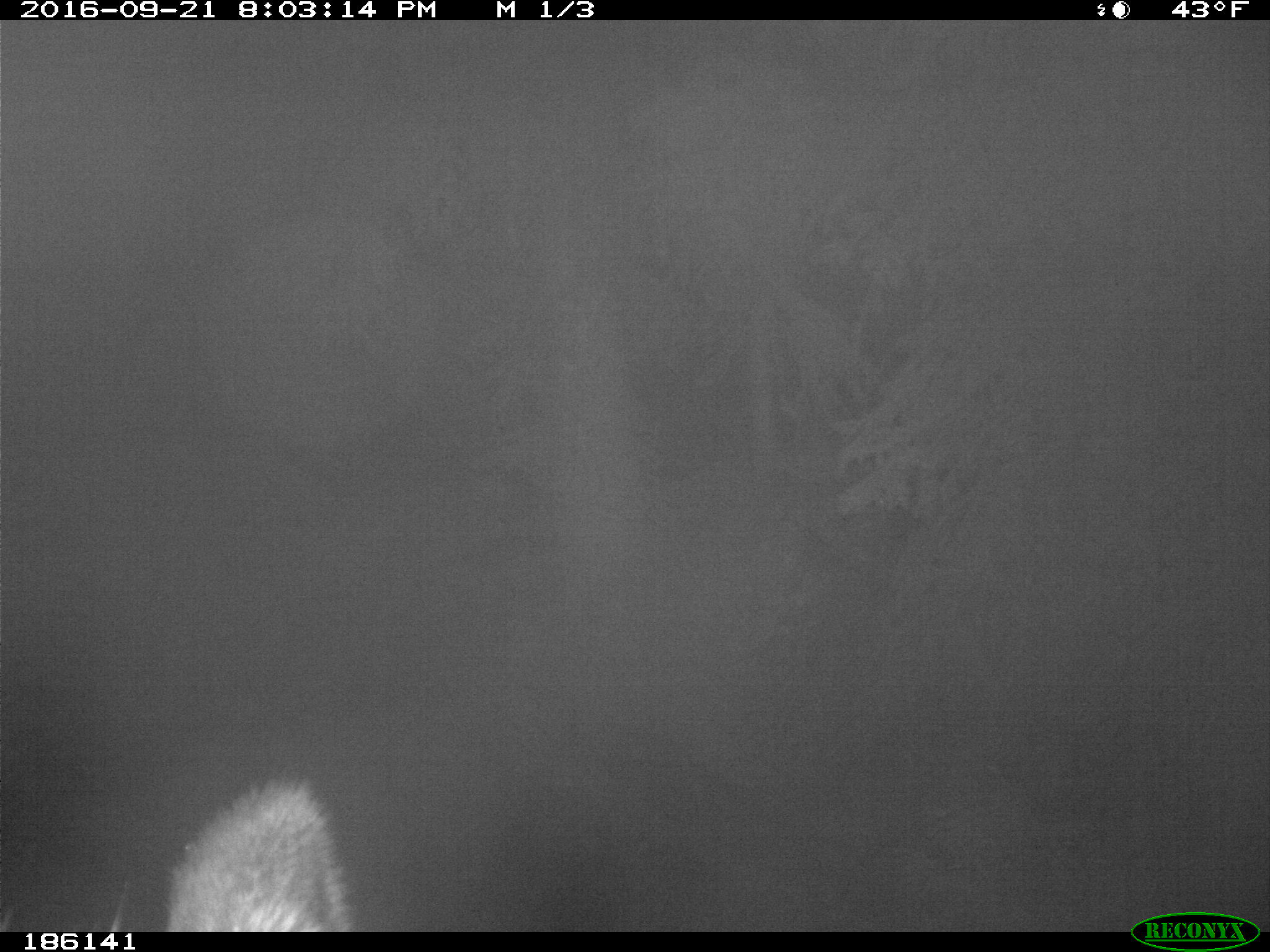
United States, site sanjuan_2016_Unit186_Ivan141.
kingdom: Animalia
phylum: Chordata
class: Mammalia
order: Artiodactyla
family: Cervidae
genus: Cervus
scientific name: Cervus elaphus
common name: red deer